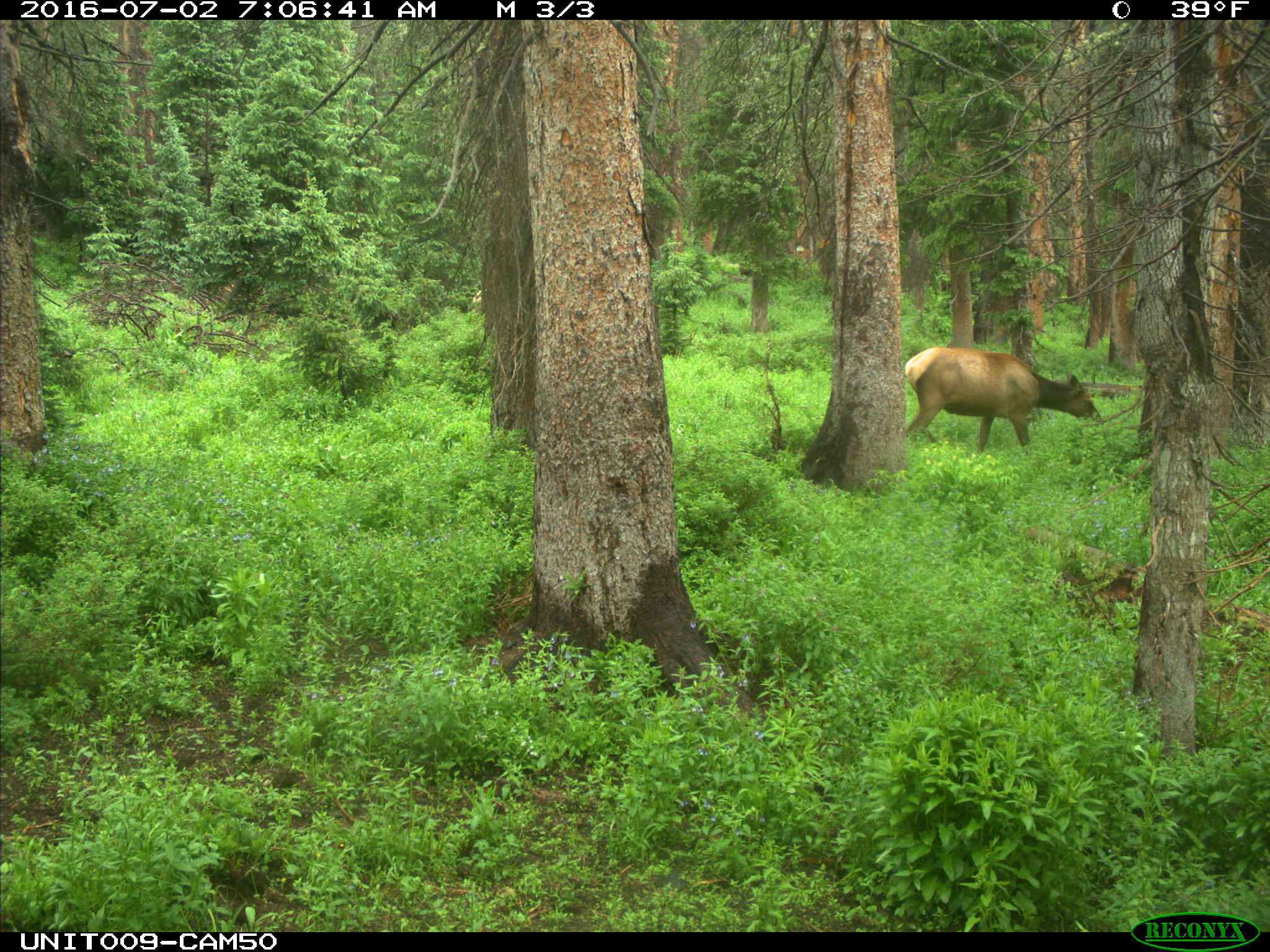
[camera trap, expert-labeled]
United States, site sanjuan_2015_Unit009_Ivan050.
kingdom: Animalia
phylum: Chordata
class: Mammalia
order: Artiodactyla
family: Cervidae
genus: Cervus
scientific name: Cervus elaphus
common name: red deer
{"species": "Cervus elaphus (red deer)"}